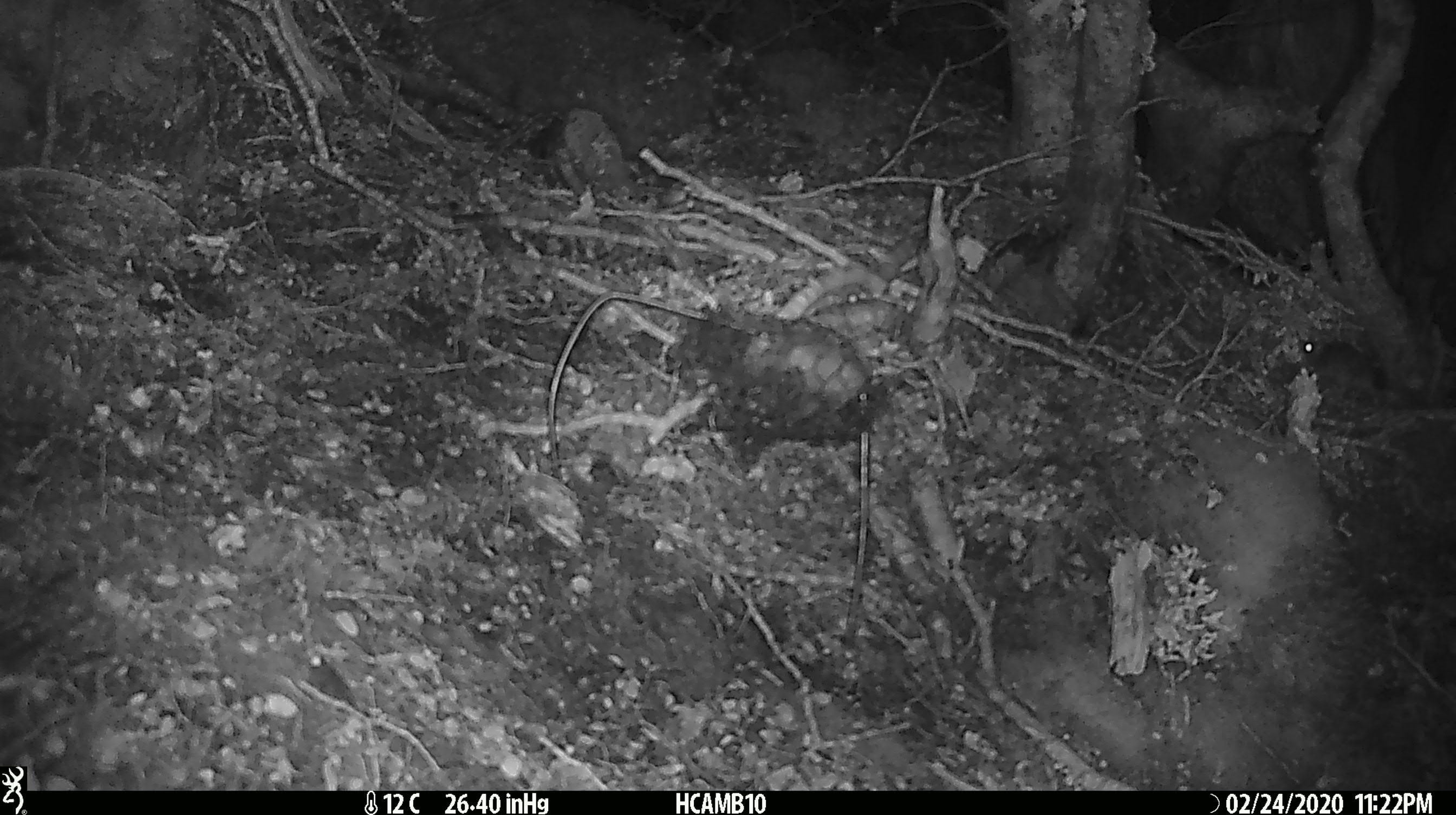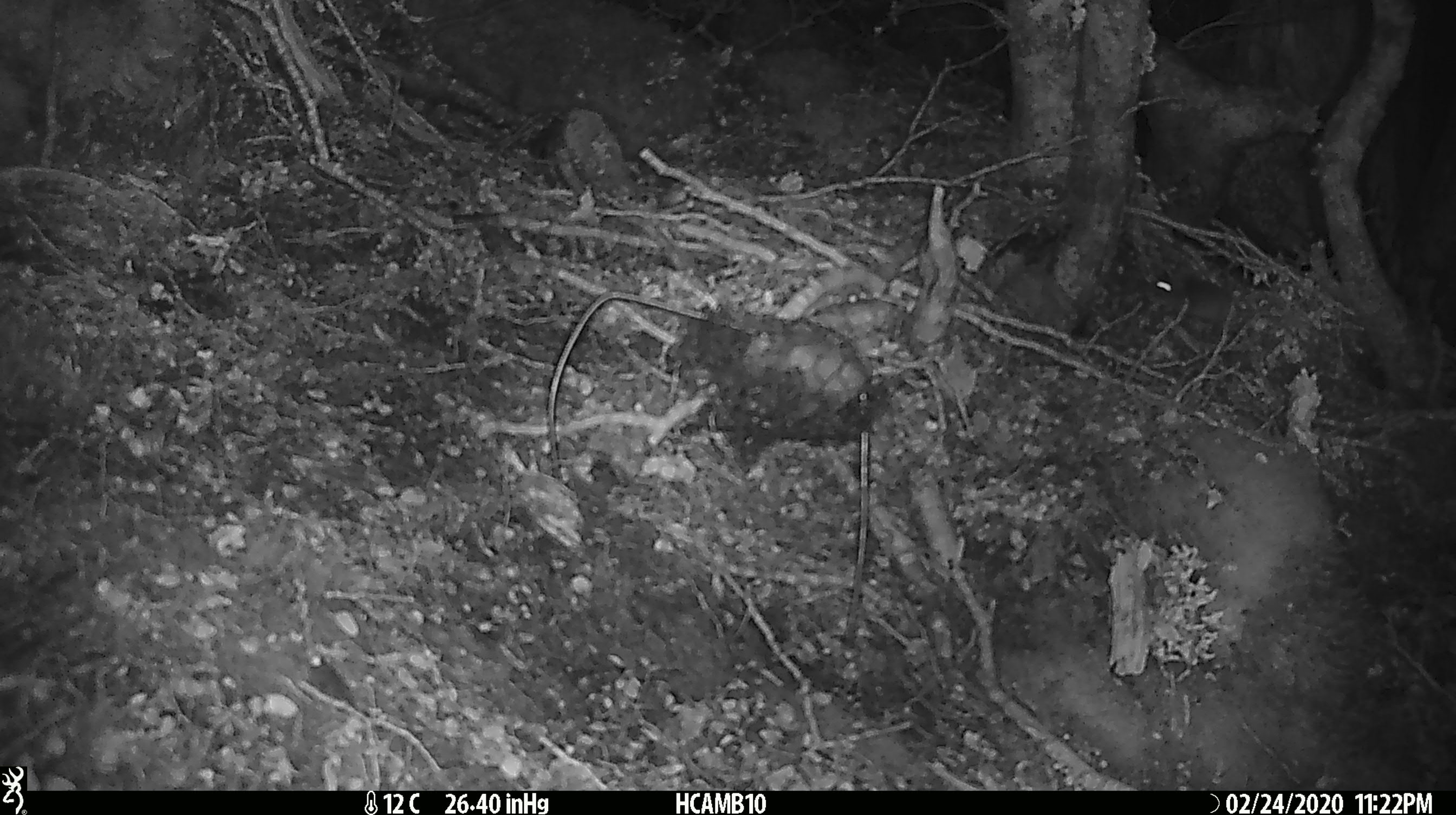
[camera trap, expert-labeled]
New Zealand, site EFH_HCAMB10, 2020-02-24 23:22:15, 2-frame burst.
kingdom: Animalia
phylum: Chordata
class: Mammalia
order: Rodentia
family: Muridae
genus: Mus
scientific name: Mus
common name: mouse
Mouse (Mus).